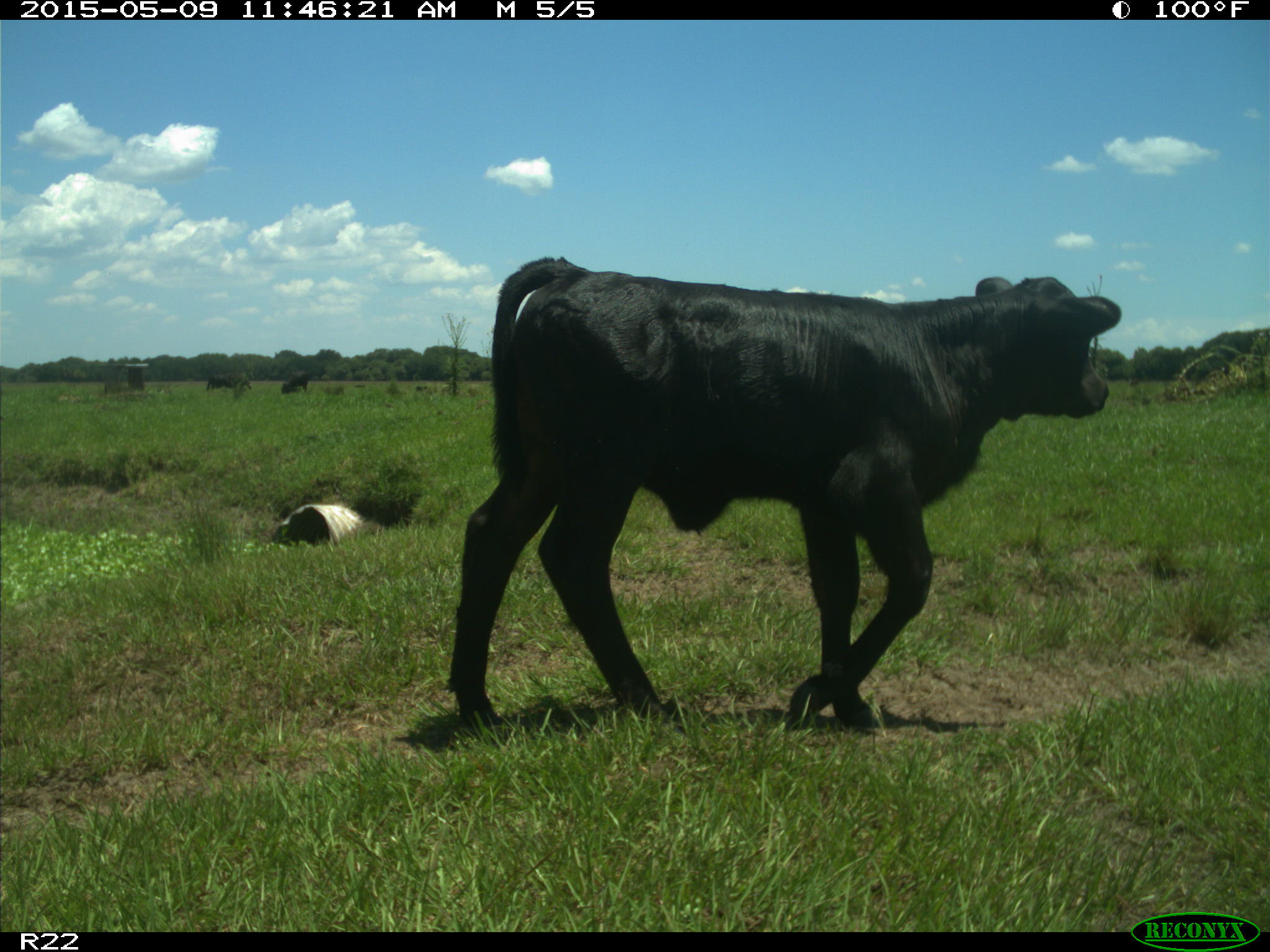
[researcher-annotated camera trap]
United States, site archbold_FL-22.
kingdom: Animalia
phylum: Chordata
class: Mammalia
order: Artiodactyla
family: Bovidae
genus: Bos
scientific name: Bos taurus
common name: domestic cow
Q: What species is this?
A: Bos taurus (domestic cow).